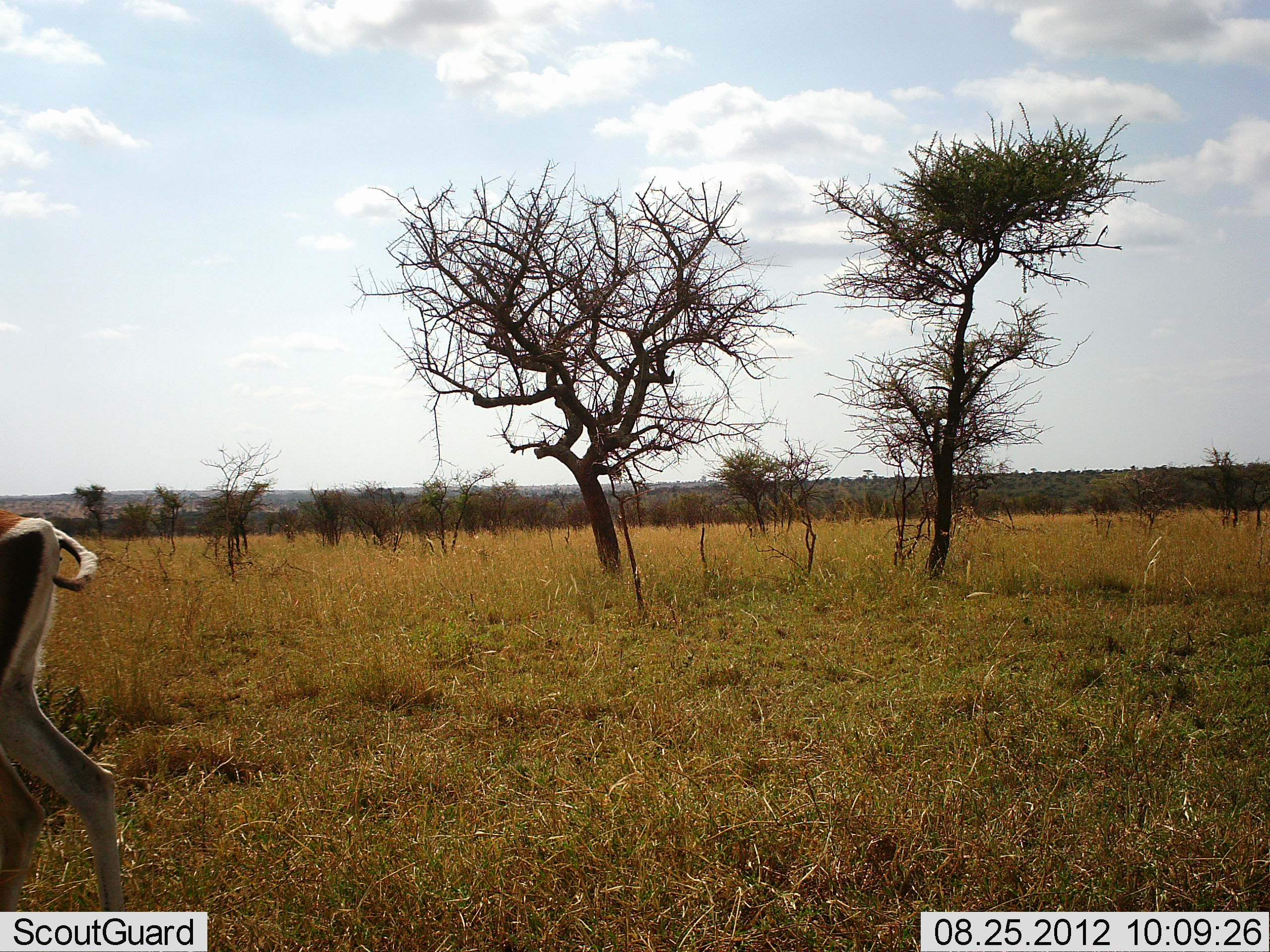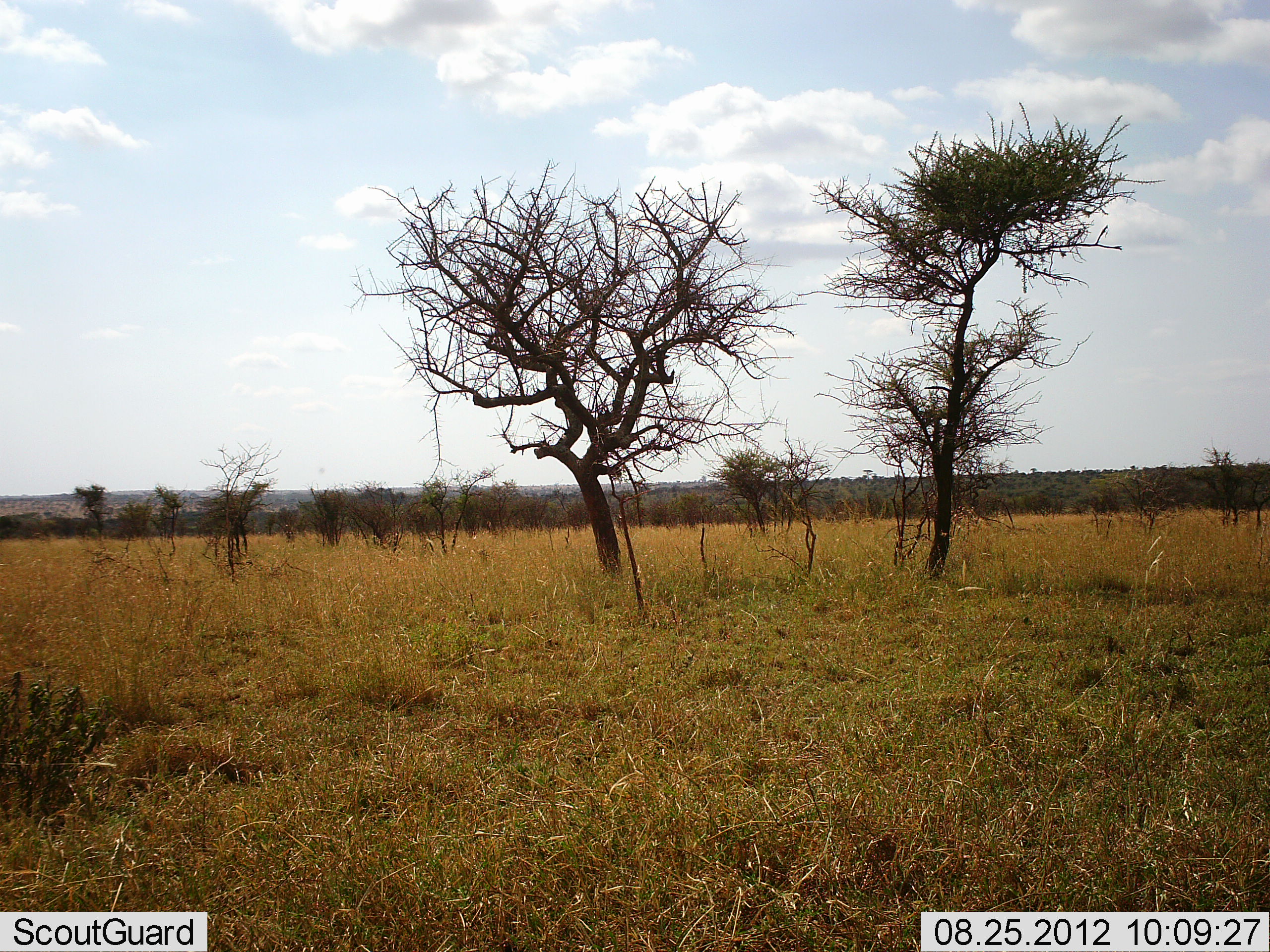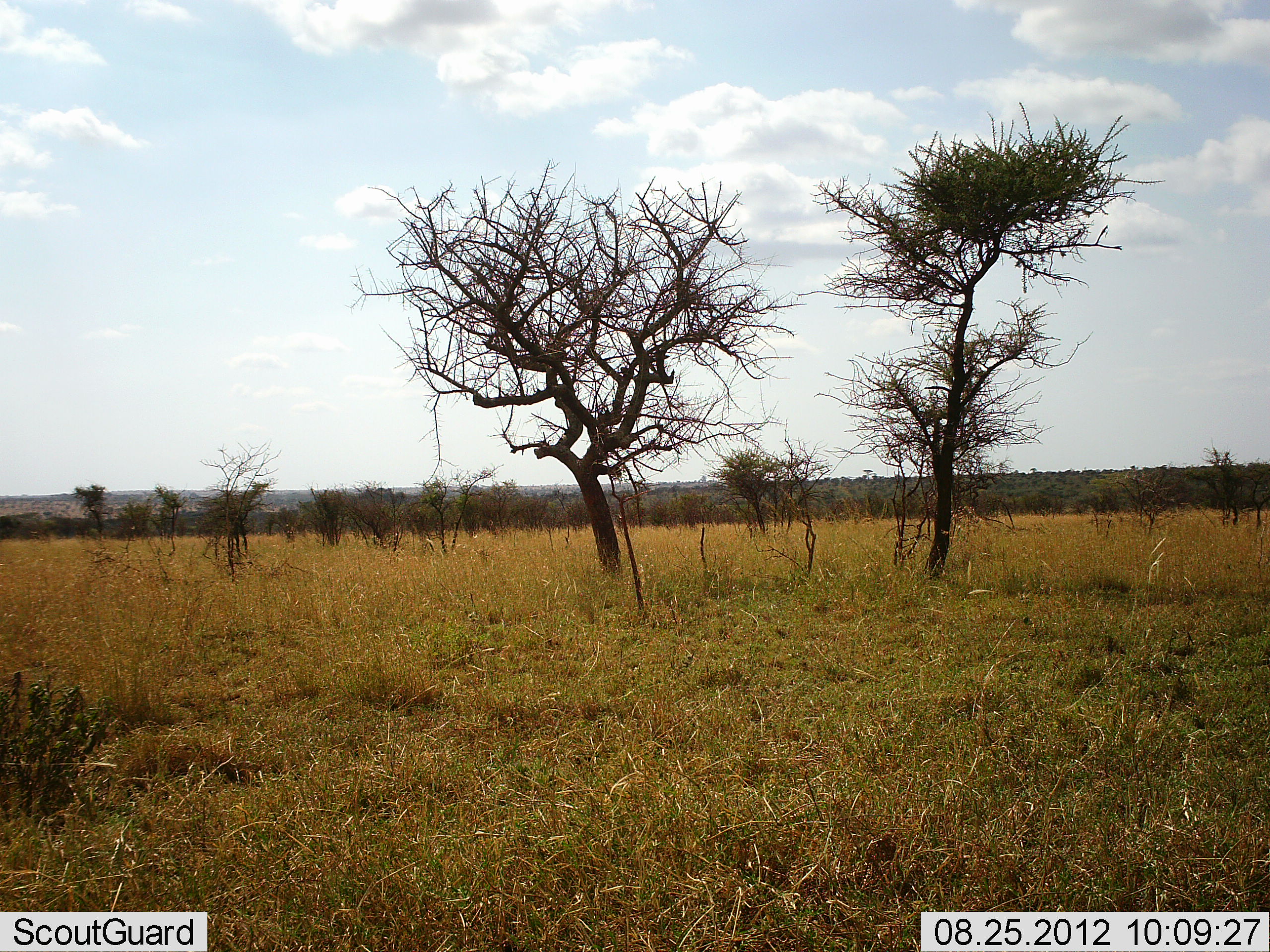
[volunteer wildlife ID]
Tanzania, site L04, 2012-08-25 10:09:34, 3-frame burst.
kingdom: Animalia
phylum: Chordata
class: Mammalia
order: Artiodactyla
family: Bovidae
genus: Nanger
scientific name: Nanger granti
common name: grant's gazelle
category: gazellegrants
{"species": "gazellegrants (grant's gazelle) (Nanger granti)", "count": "1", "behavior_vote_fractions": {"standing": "0%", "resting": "0%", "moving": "100%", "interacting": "0%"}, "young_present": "0%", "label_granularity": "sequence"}